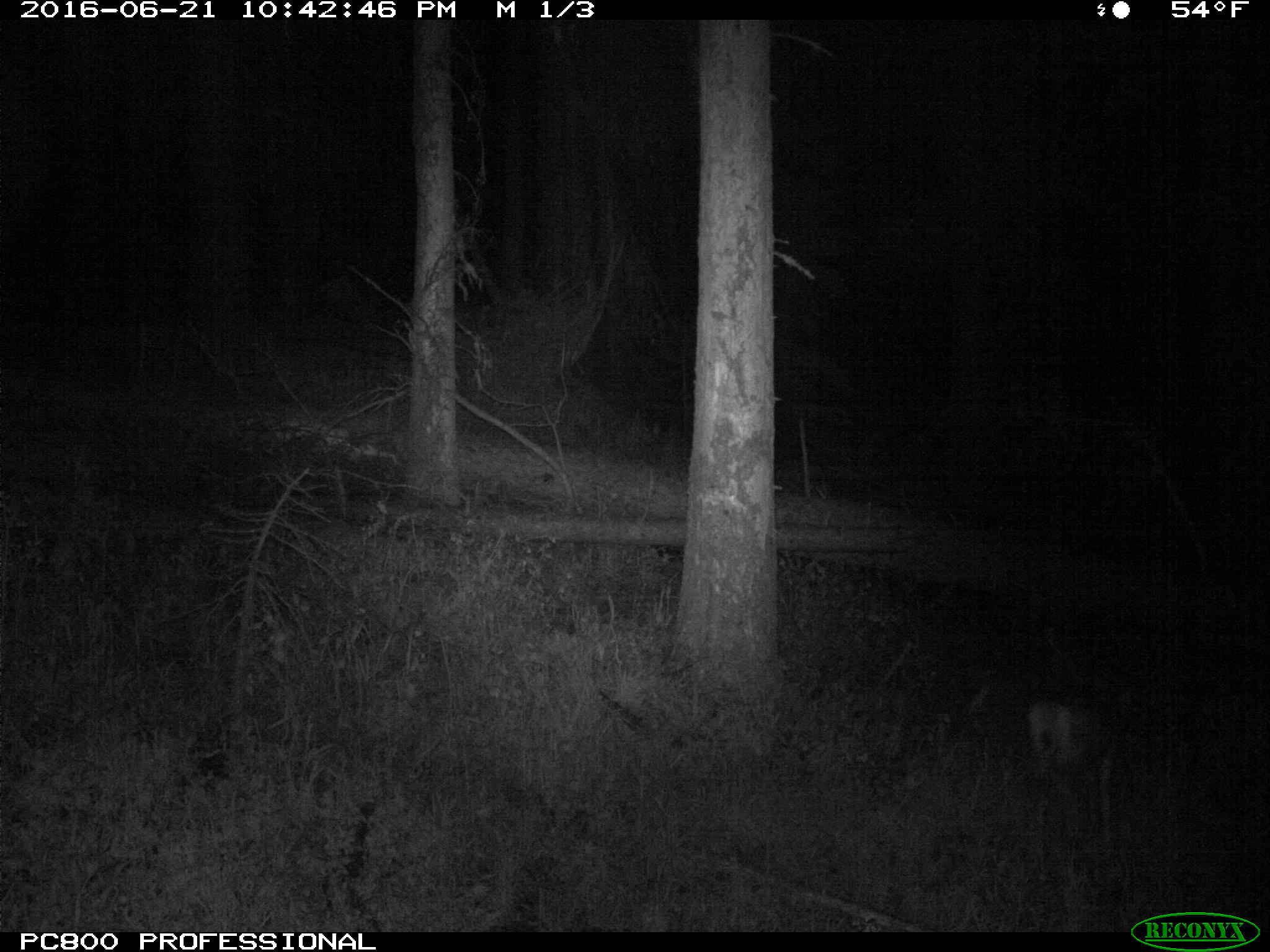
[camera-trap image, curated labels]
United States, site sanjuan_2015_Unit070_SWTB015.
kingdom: Animalia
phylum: Chordata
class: Mammalia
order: Artiodactyla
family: Cervidae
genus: Odocoileus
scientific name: Odocoileus hemionus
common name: mule deer